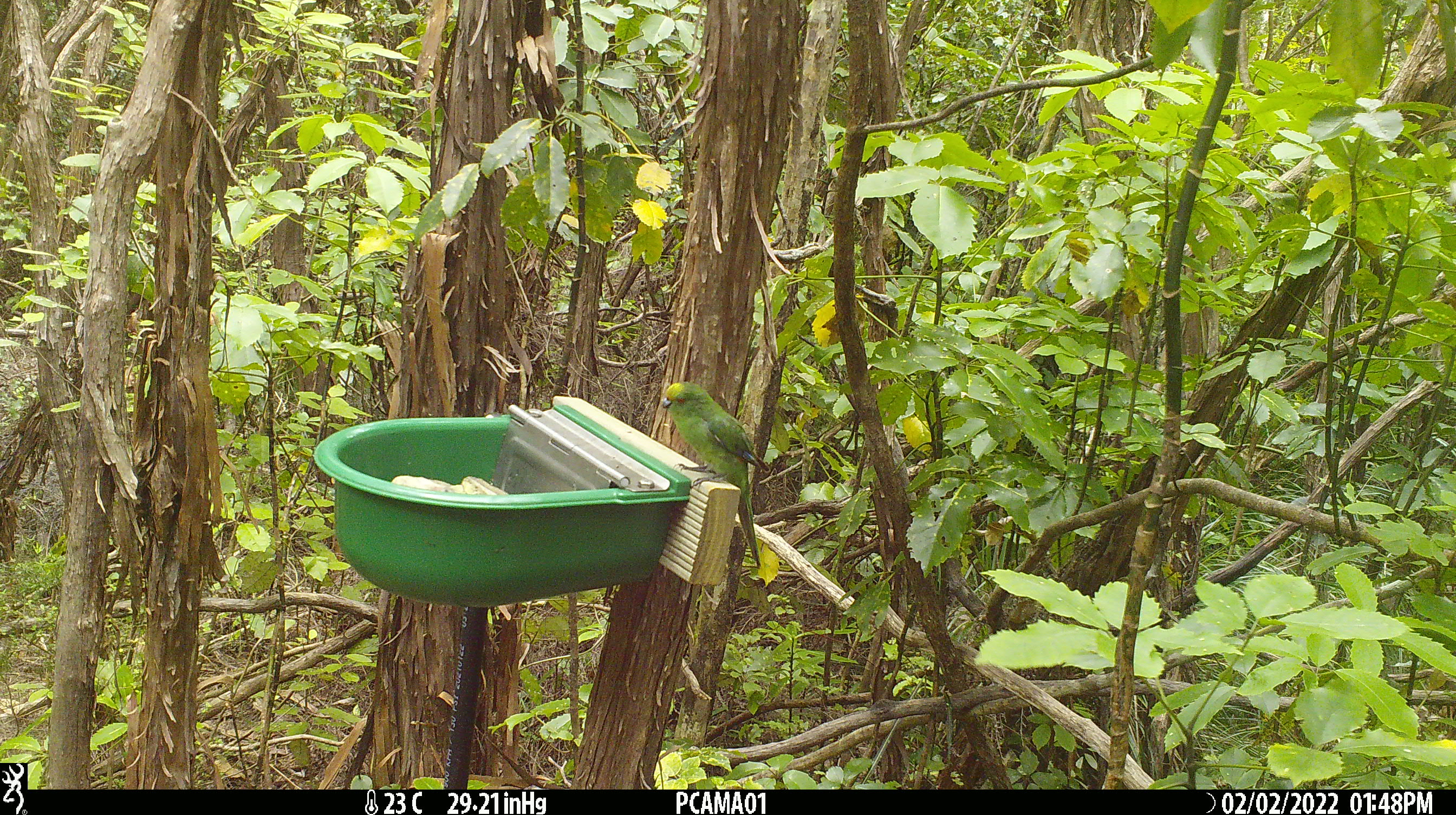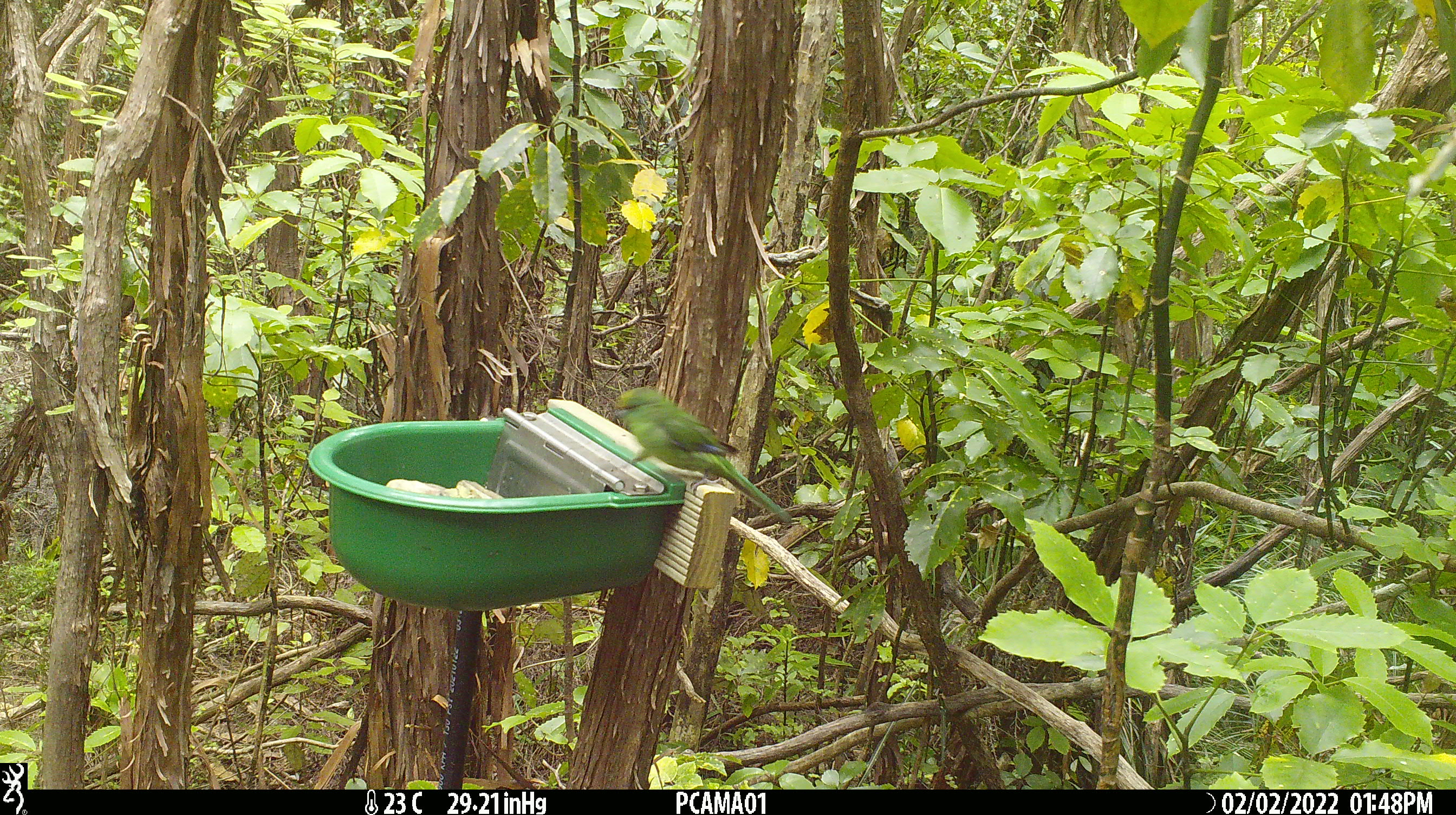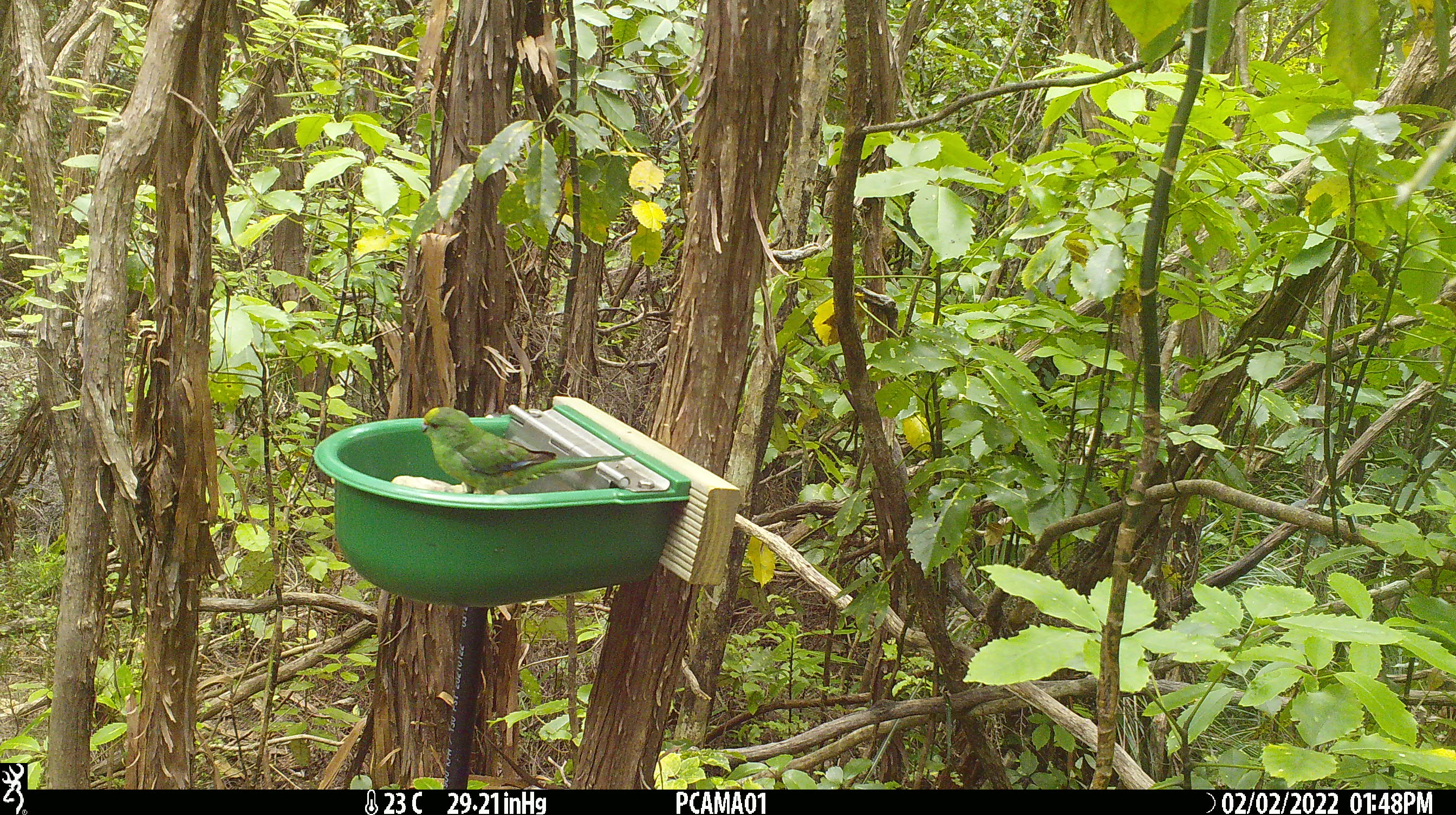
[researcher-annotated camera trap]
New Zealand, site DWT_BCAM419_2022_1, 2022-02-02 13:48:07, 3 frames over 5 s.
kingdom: Animalia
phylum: Chordata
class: Aves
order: Psittaciformes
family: Psittaculidae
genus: Cyanoramphus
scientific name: Cyanoramphus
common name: parakeet